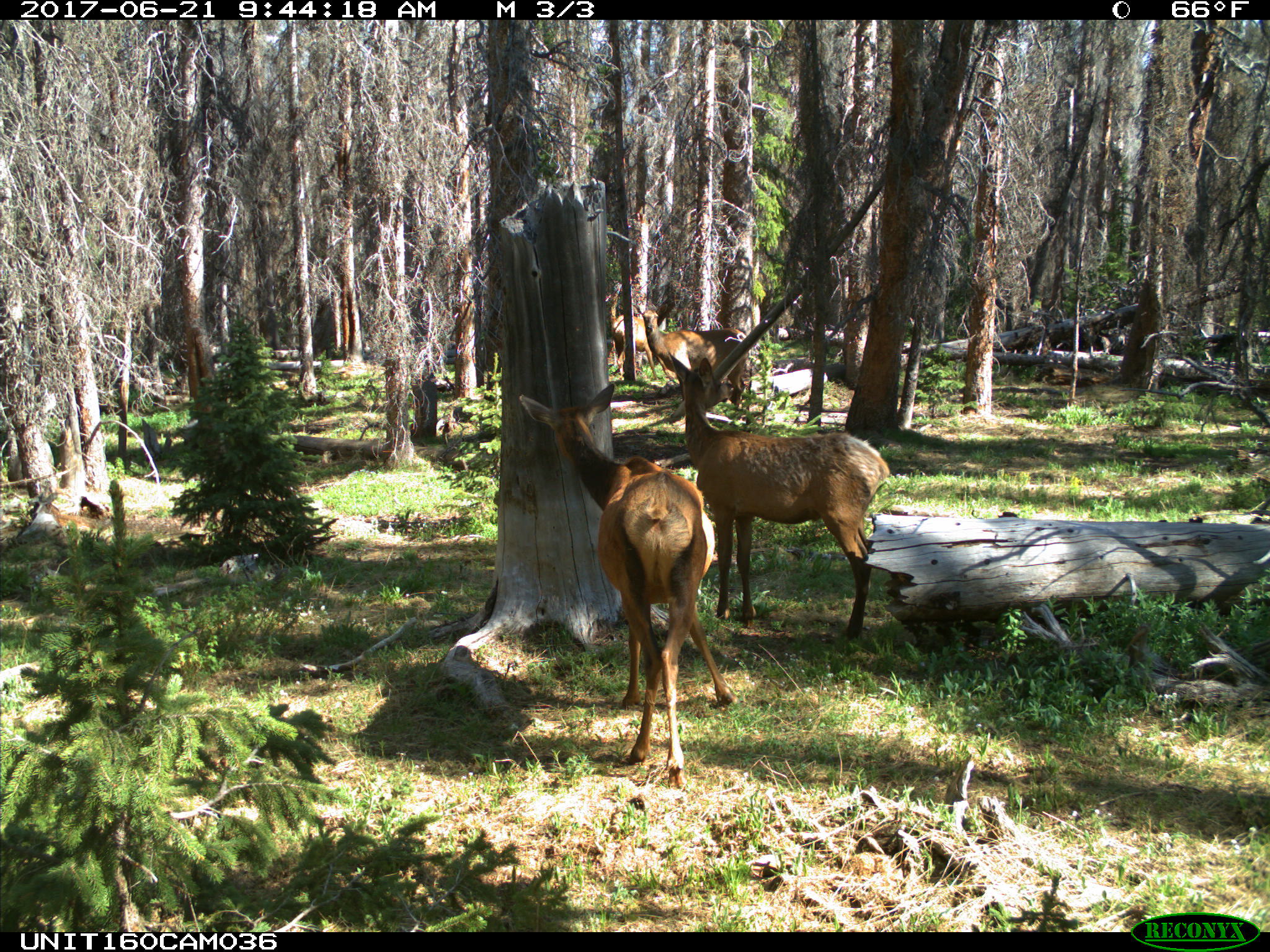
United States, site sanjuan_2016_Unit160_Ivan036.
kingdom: Animalia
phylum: Chordata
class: Mammalia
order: Artiodactyla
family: Cervidae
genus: Cervus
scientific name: Cervus elaphus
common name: red deer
Cervus elaphus (red deer).